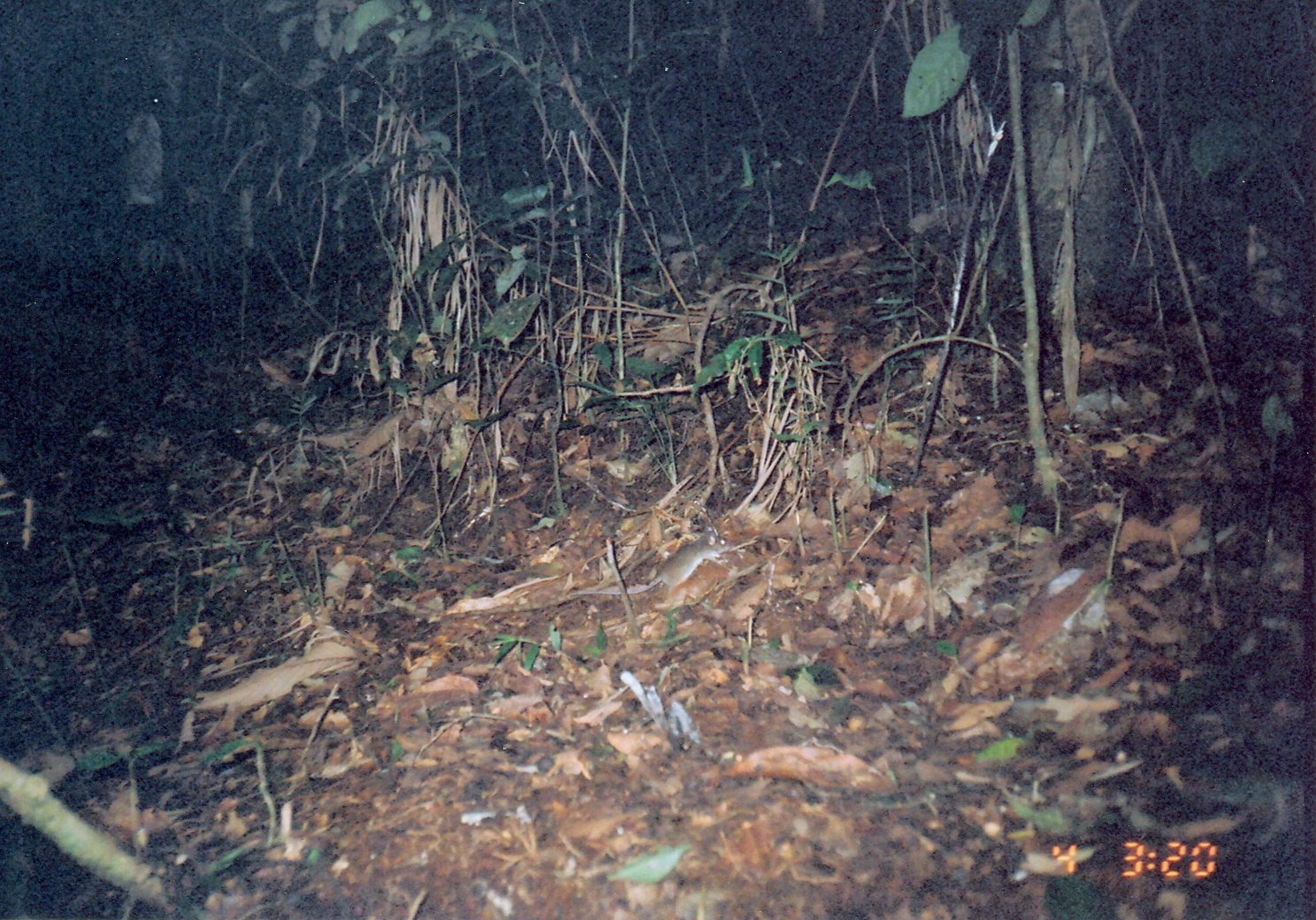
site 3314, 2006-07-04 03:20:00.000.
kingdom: Animalia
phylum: Chordata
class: Mammalia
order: Rodentia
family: Muridae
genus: Rattus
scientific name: Rattus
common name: rodent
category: unknown rat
Unknown rat (rodent) (Rattus), count 1.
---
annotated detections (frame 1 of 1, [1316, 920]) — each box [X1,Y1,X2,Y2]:
unknown rat: [574,524,734,594]